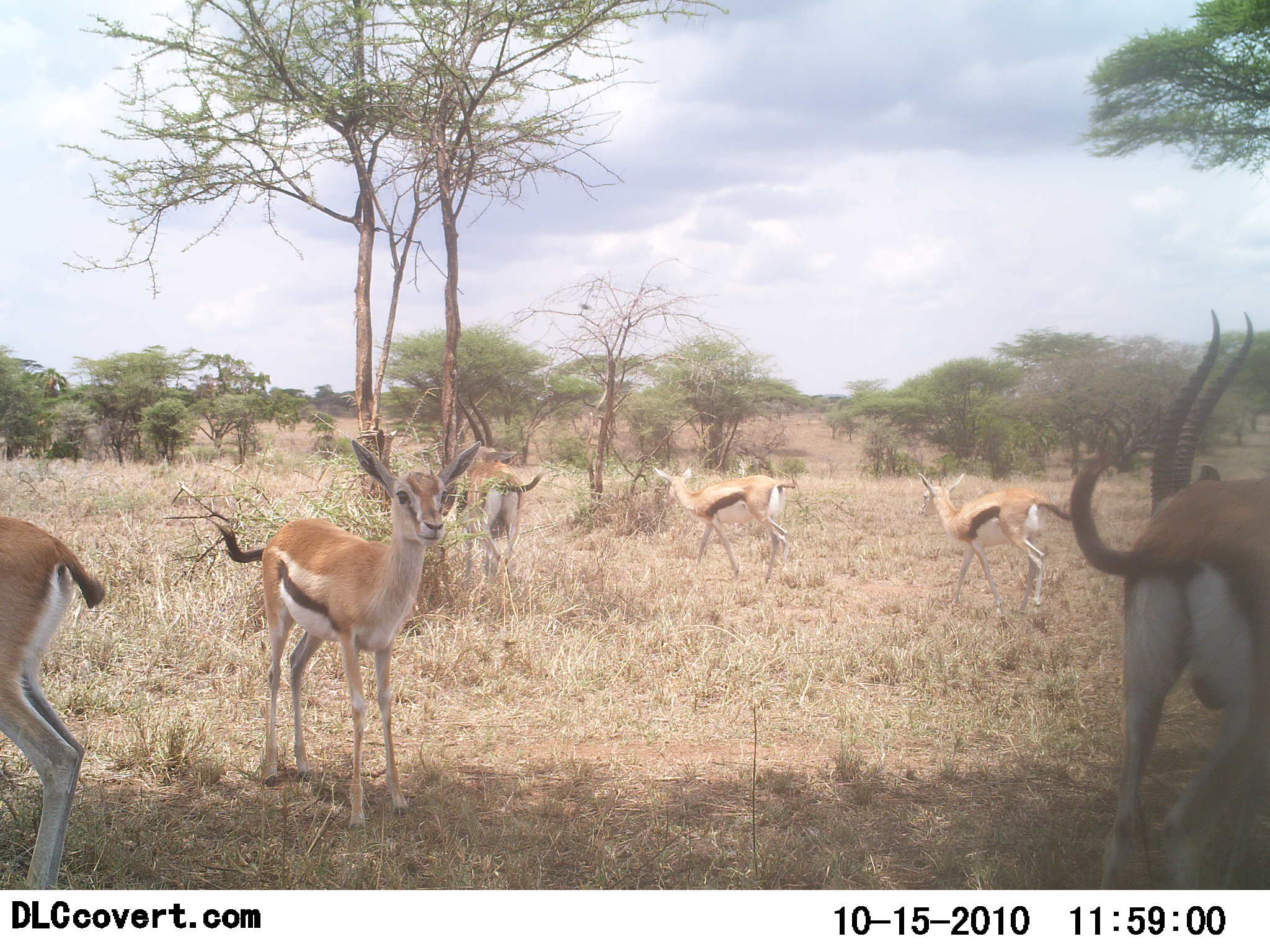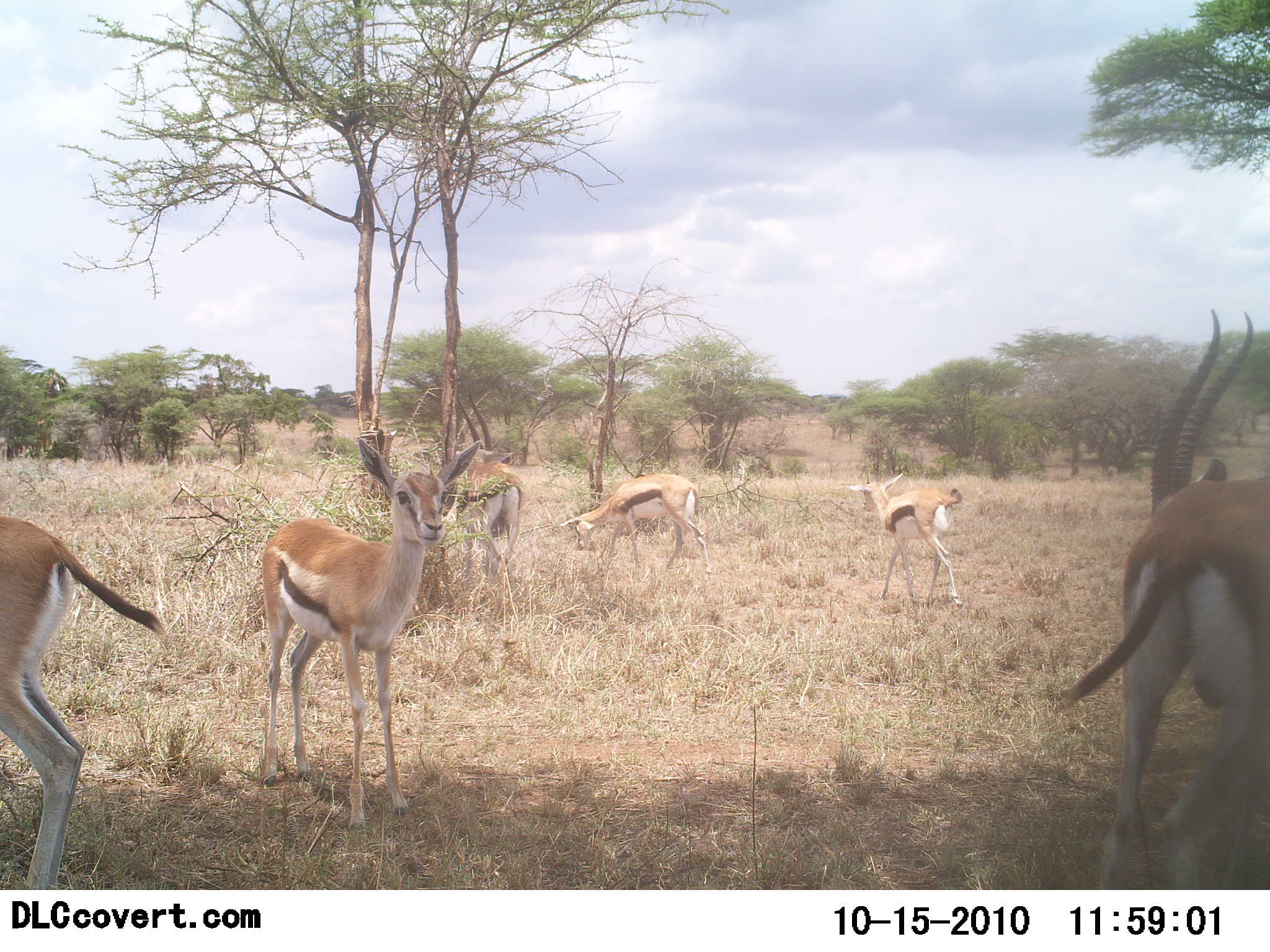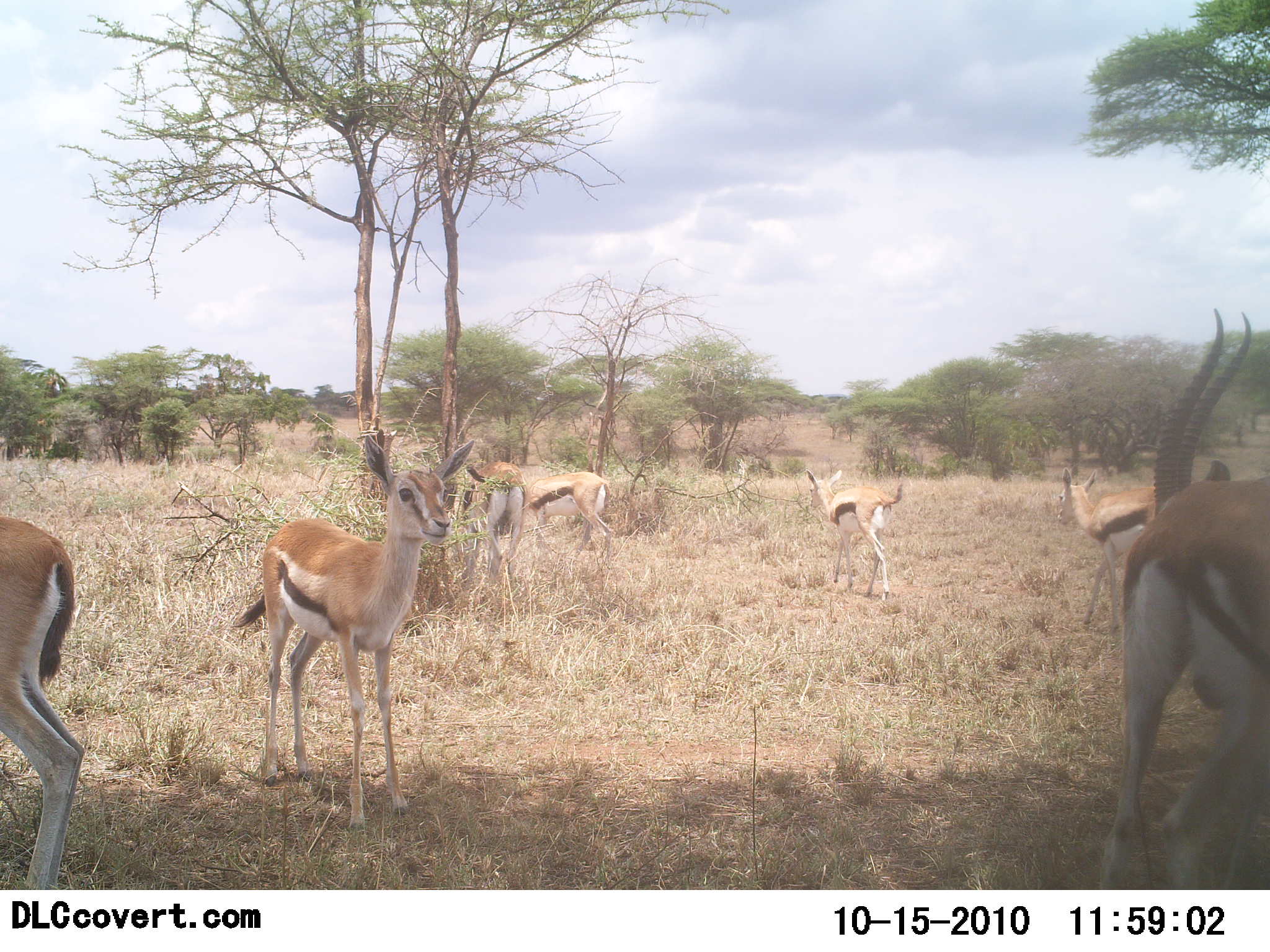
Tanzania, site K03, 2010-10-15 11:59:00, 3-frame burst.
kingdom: Animalia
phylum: Chordata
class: Mammalia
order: Artiodactyla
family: Bovidae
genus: Eudorcas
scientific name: Eudorcas thomsonii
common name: thomson's gazelle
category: gazellethomsons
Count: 7.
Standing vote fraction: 88%.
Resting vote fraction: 12%.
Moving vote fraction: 88%.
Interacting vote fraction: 6%.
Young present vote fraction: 6%.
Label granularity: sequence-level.